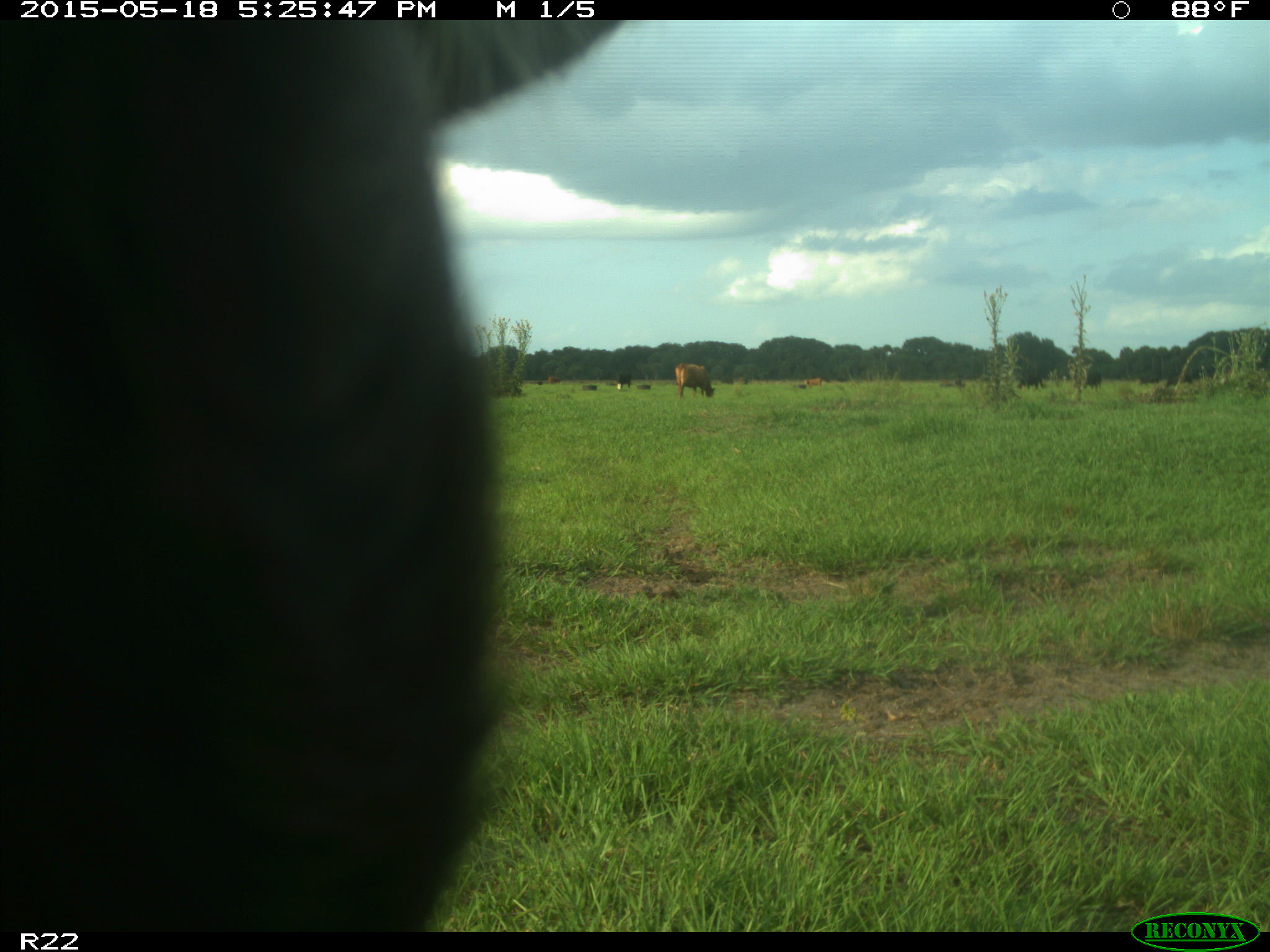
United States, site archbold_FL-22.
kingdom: Animalia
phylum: Chordata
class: Mammalia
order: Artiodactyla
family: Bovidae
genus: Bos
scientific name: Bos taurus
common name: domestic cow